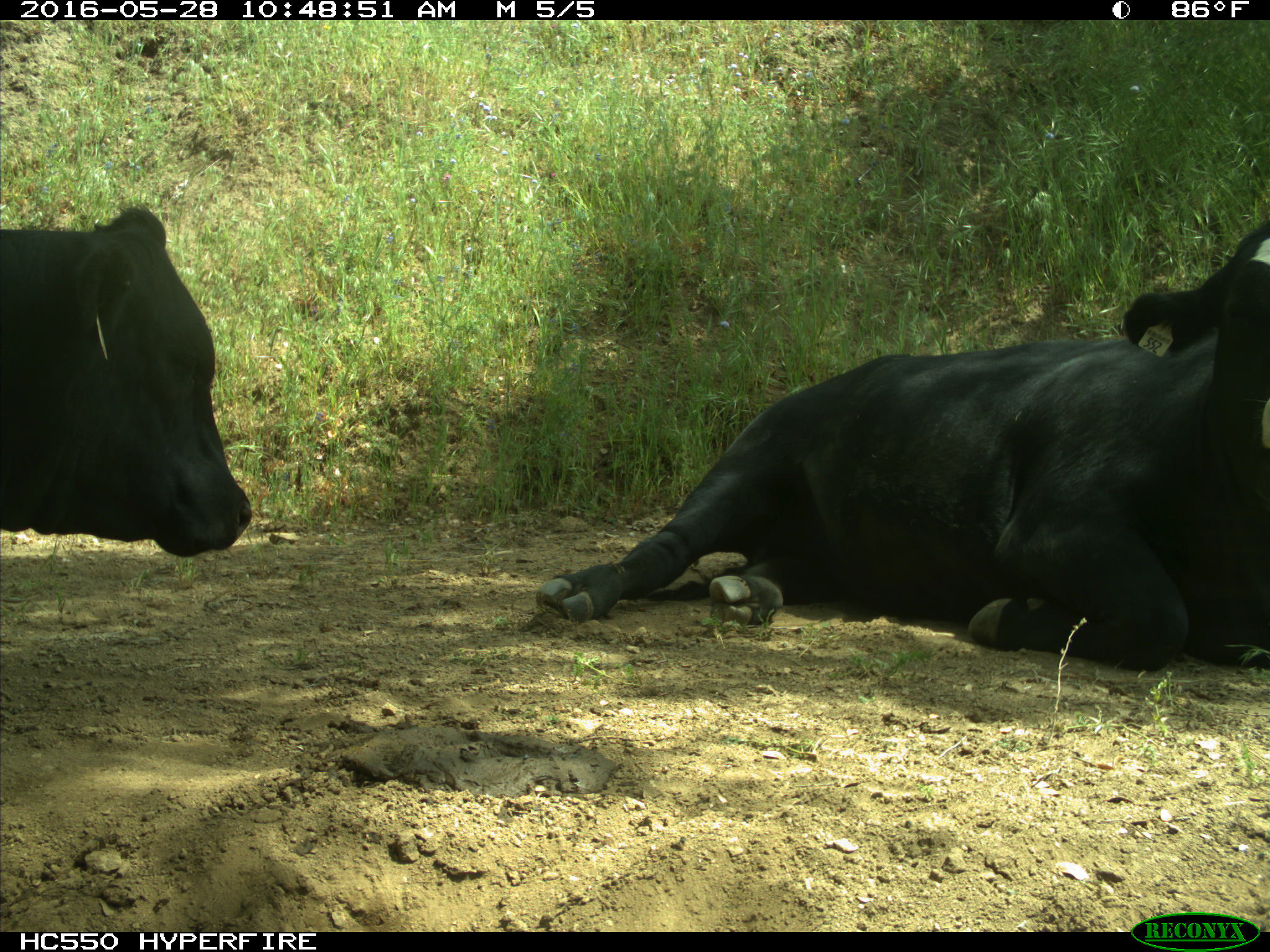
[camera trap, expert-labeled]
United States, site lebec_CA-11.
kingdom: Animalia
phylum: Chordata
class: Mammalia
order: Artiodactyla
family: Bovidae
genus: Bos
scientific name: Bos taurus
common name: domestic cow